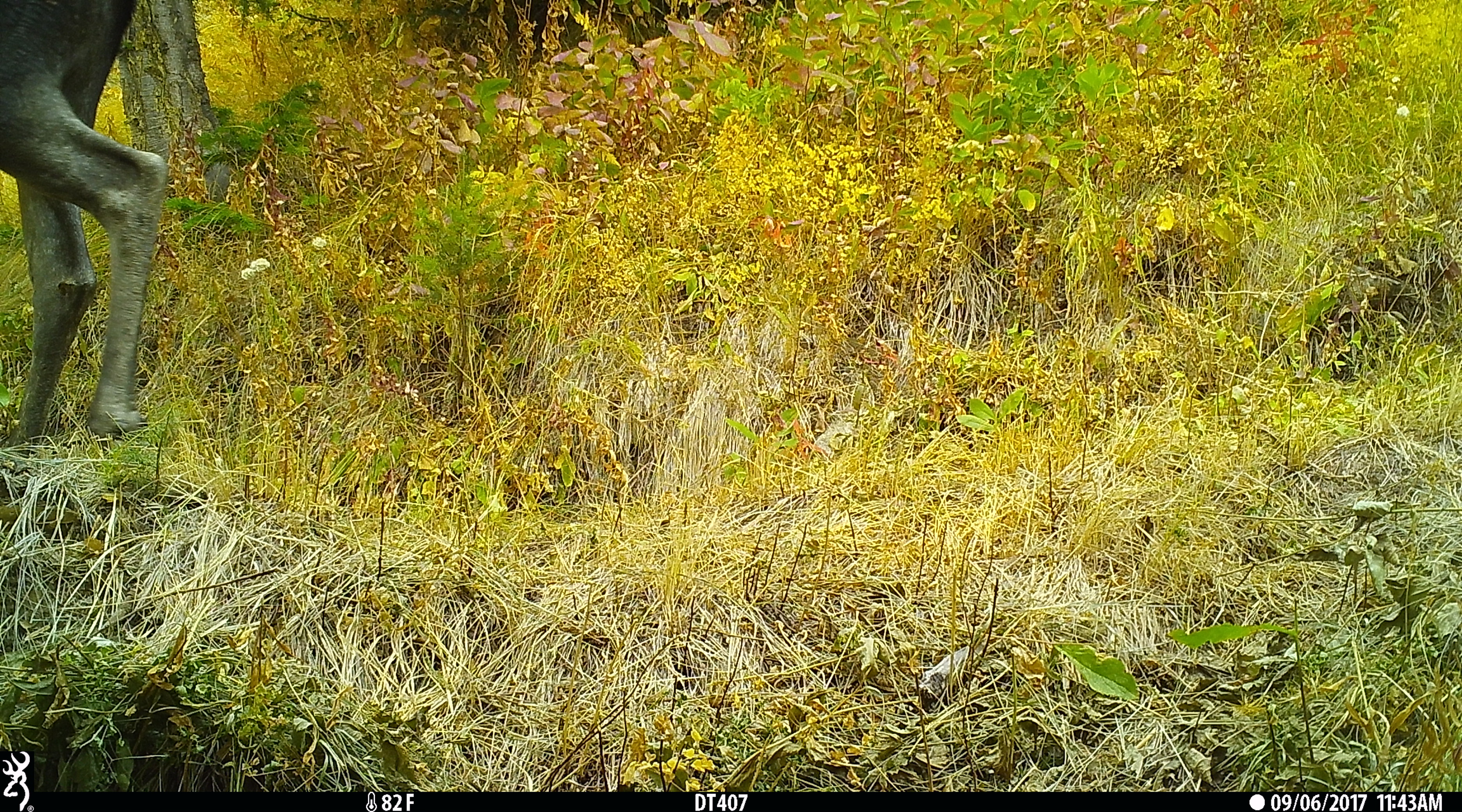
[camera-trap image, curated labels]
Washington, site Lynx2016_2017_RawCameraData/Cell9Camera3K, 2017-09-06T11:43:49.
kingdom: Animalia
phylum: Chordata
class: Mammalia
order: Artiodactyla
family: Cervidae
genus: Alces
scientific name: Alces alces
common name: moose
Alces alces (moose). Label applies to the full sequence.